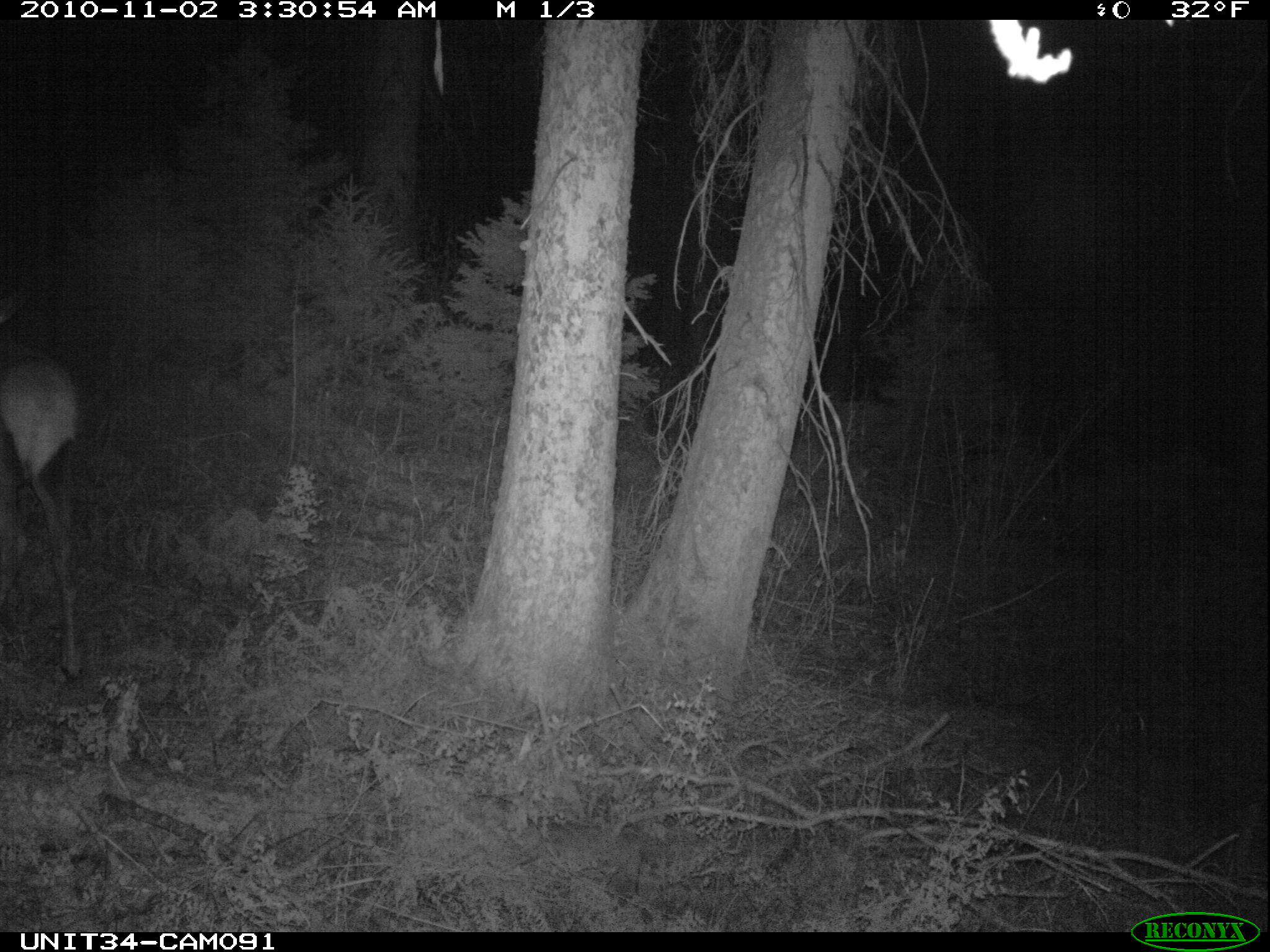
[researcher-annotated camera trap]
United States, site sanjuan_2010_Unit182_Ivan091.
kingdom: Animalia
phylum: Chordata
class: Mammalia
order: Artiodactyla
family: Cervidae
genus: Cervus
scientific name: Cervus elaphus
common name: red deer